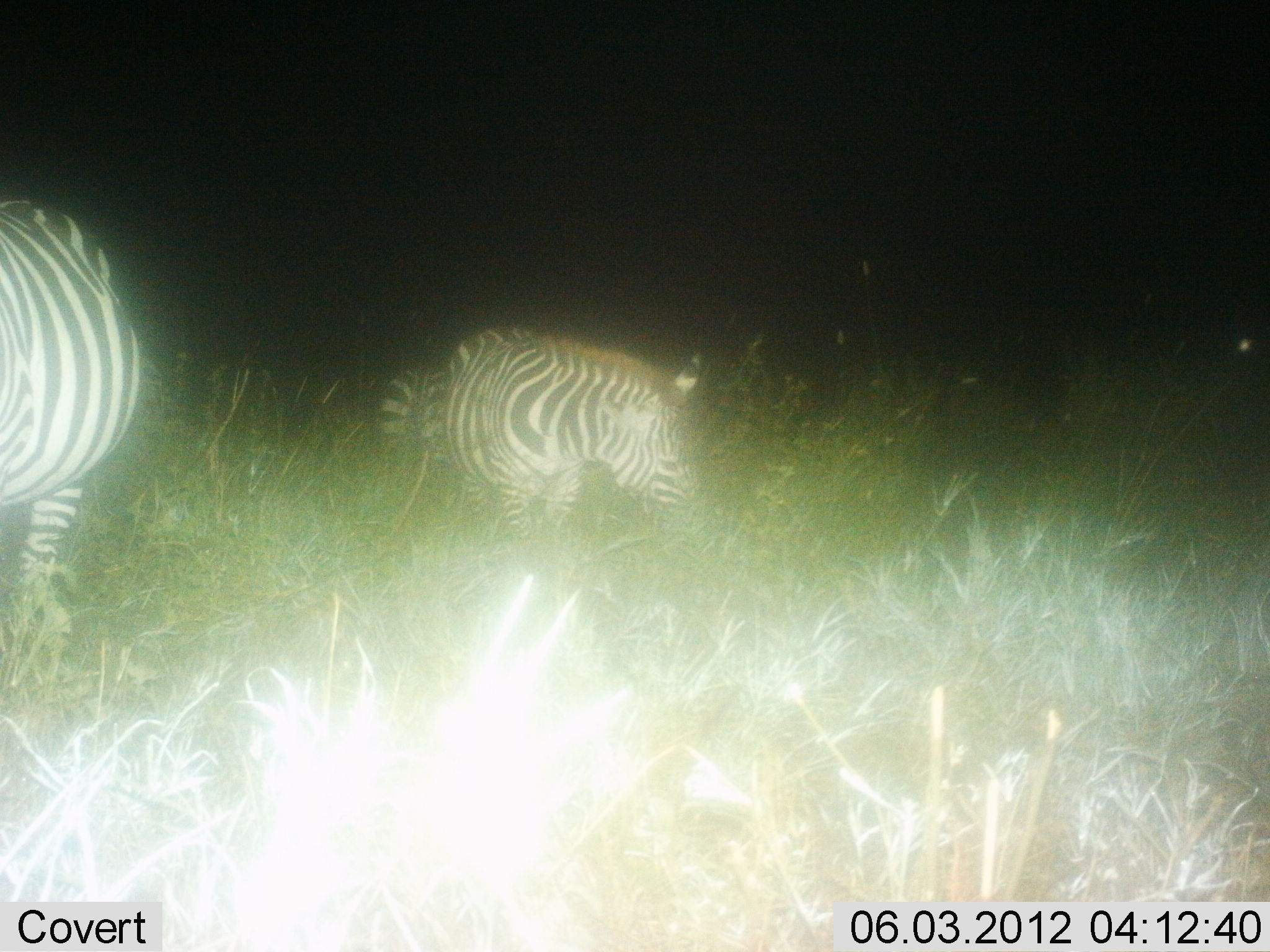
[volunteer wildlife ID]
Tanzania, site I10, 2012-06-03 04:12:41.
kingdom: Animalia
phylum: Chordata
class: Mammalia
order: Perissodactyla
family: Equidae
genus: Equus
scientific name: Equus quagga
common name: plains zebra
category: zebra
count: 3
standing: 80%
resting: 0%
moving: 20%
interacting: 0%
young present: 0%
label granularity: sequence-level